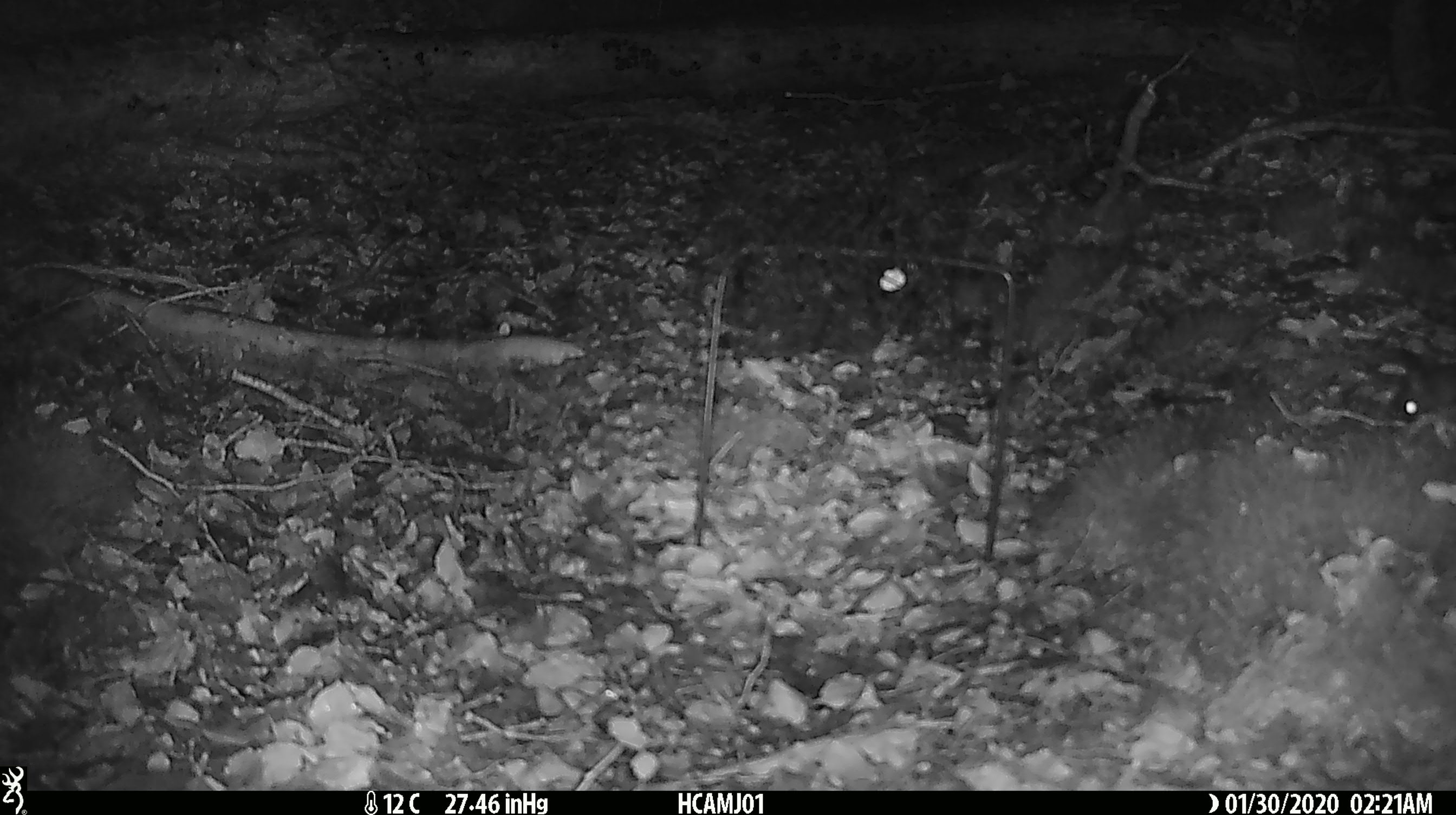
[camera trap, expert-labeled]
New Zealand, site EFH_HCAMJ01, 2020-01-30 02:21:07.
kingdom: Animalia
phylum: Chordata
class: Mammalia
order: Rodentia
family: Muridae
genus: Mus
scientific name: Mus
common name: mouse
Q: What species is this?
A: Mouse (Mus).